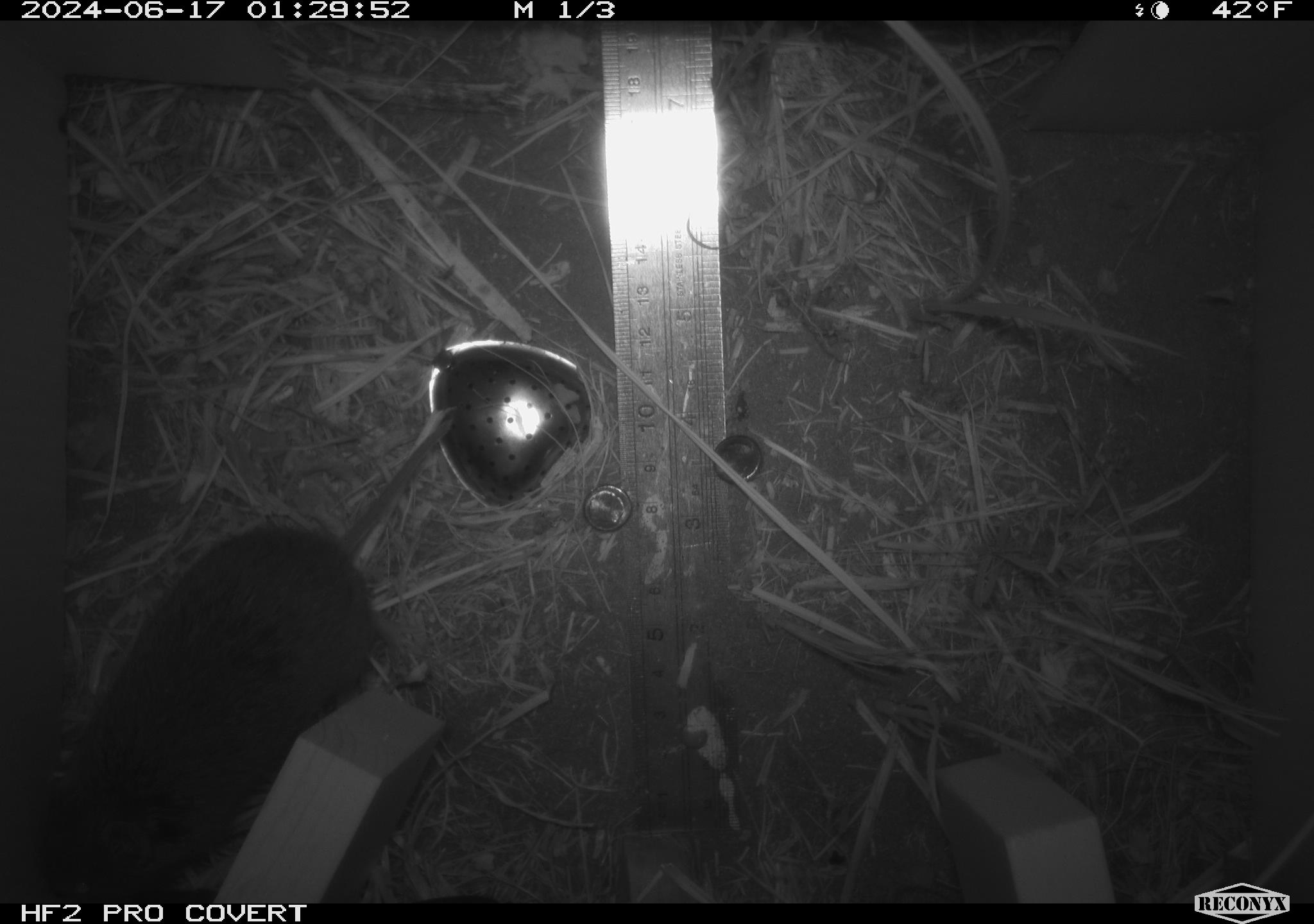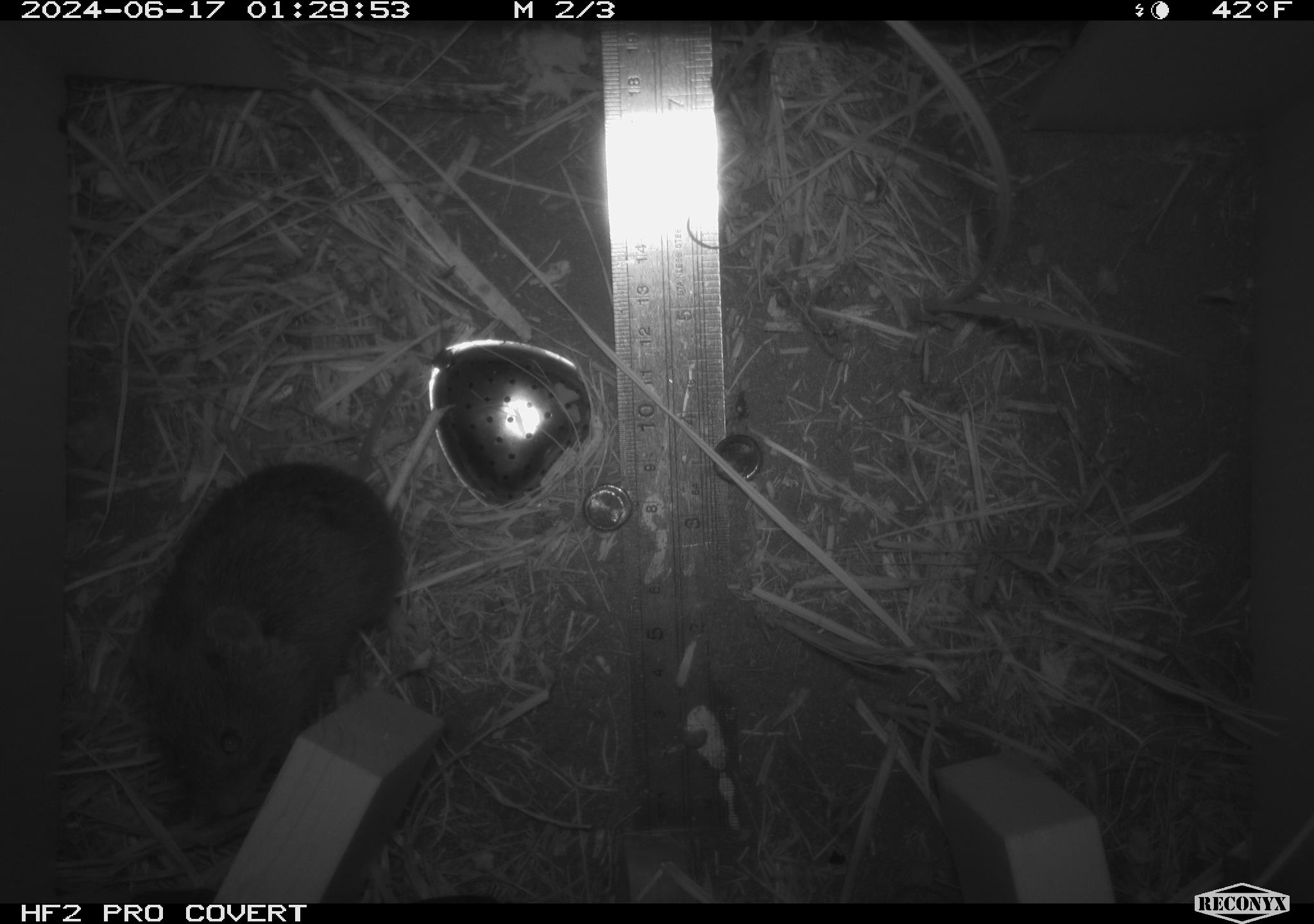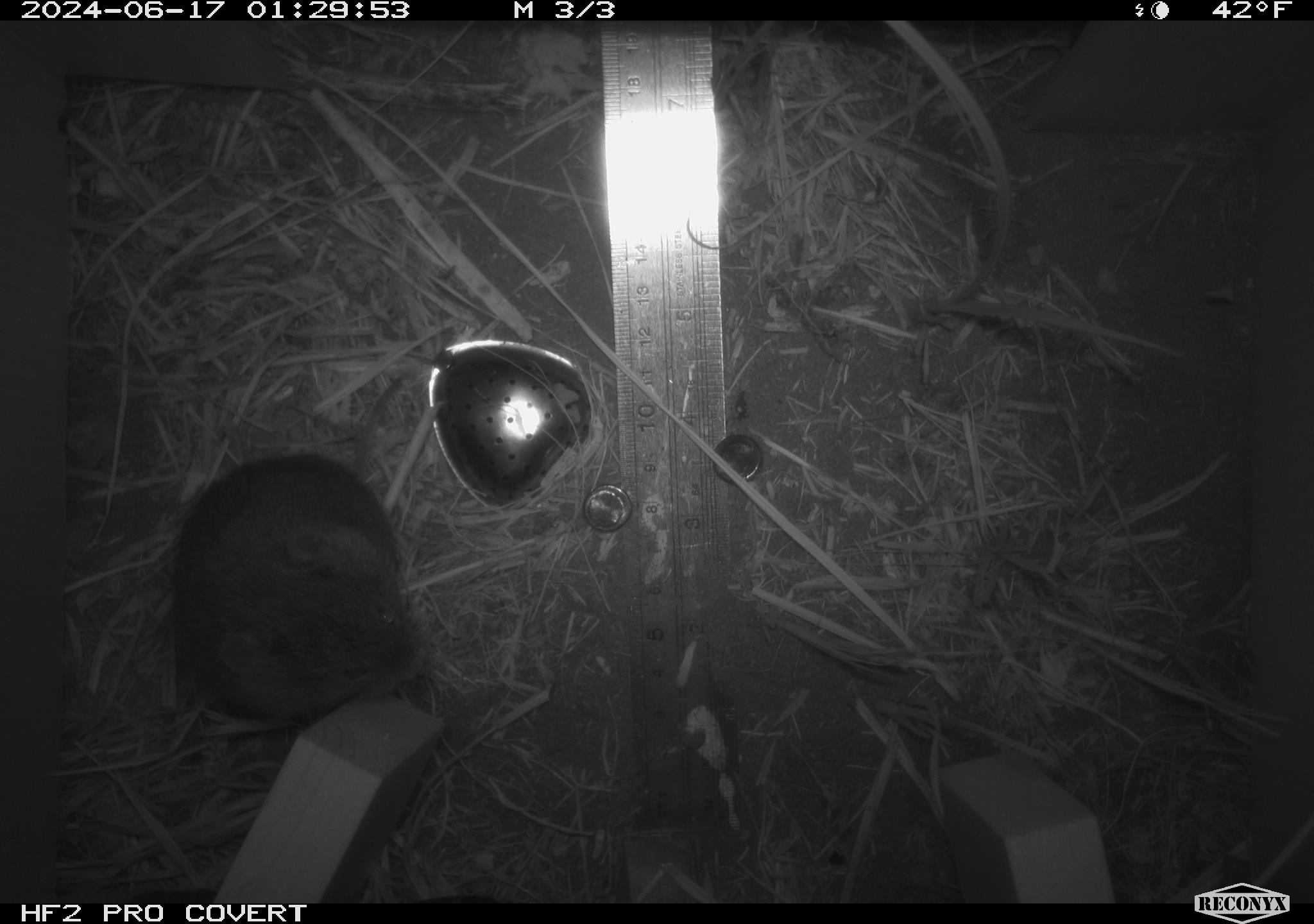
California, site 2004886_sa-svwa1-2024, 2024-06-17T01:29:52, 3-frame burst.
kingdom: Animalia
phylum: Chordata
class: Mammalia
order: Rodentia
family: Cricetidae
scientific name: Arvicolinae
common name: voles, lemmings, and muskrats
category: arvicolinae subfamily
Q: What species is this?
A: Arvicolinae subfamily (voles, lemmings, and muskrats) (Arvicolinae).